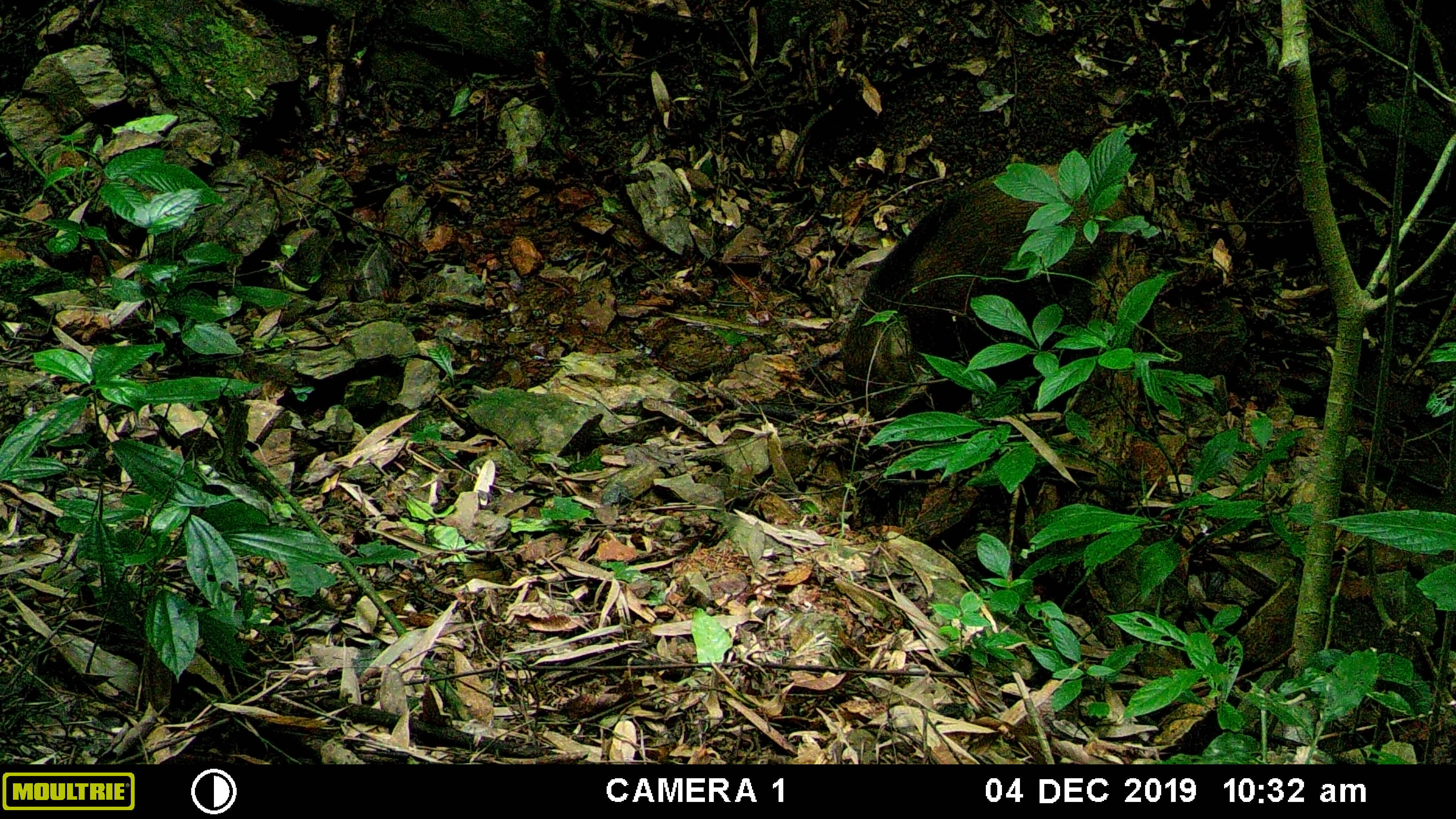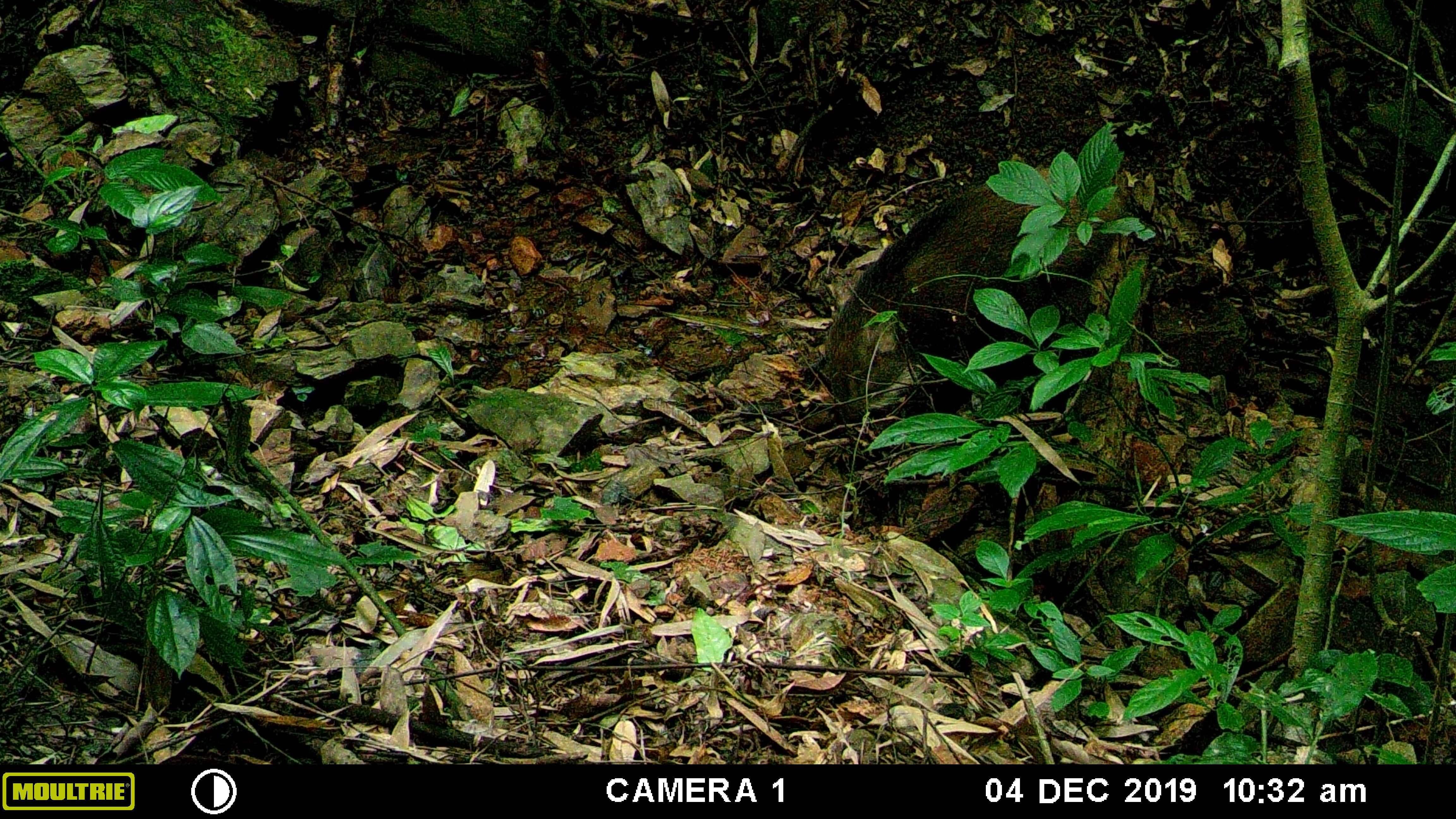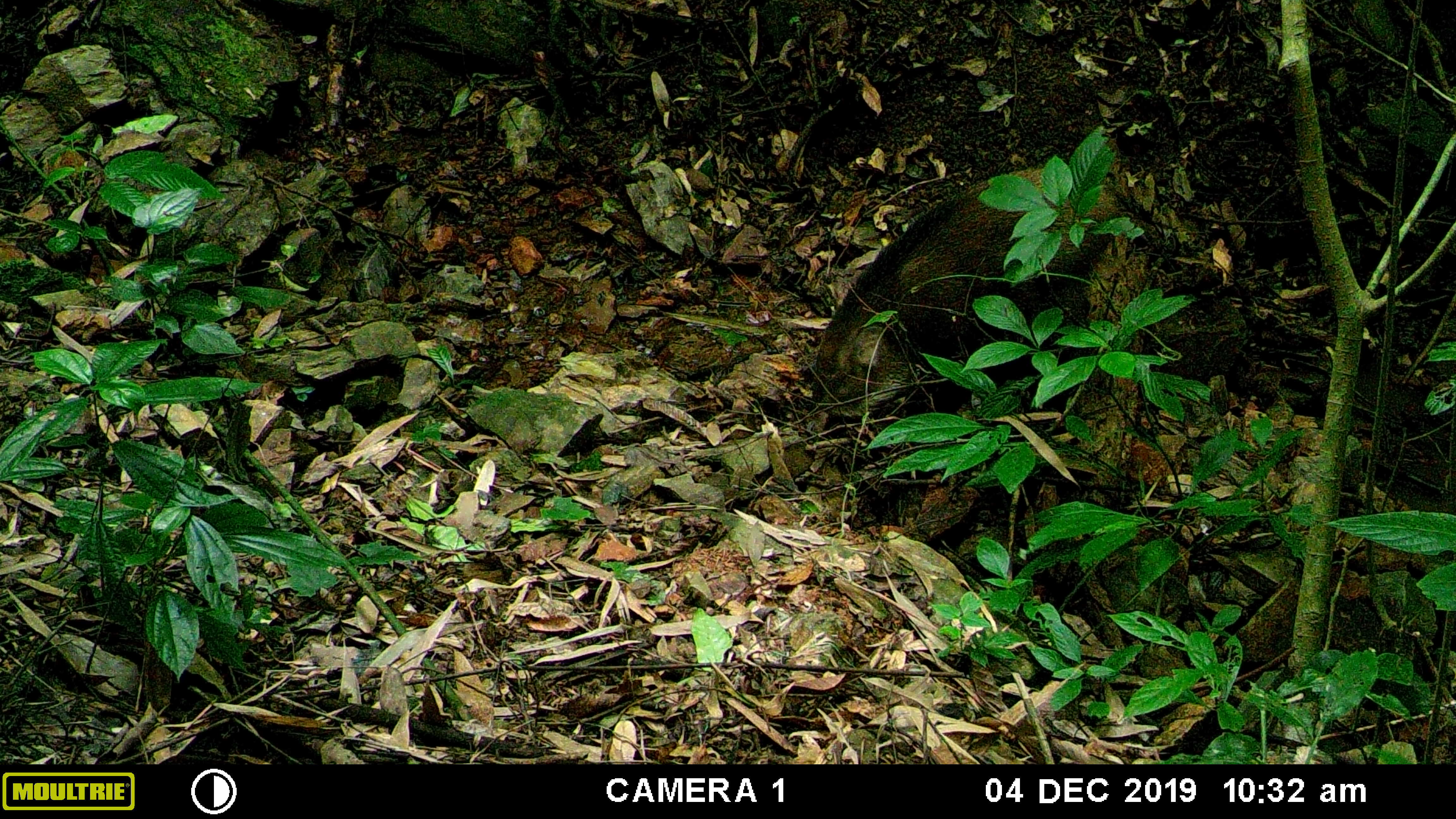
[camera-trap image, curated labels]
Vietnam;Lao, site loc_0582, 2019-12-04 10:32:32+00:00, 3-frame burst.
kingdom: Animalia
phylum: Chordata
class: Mammalia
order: Artiodactyla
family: Suidae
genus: Sus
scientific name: Sus scrofa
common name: eurasian wild pig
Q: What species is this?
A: Eurasian wild pig (Sus scrofa).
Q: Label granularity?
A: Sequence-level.